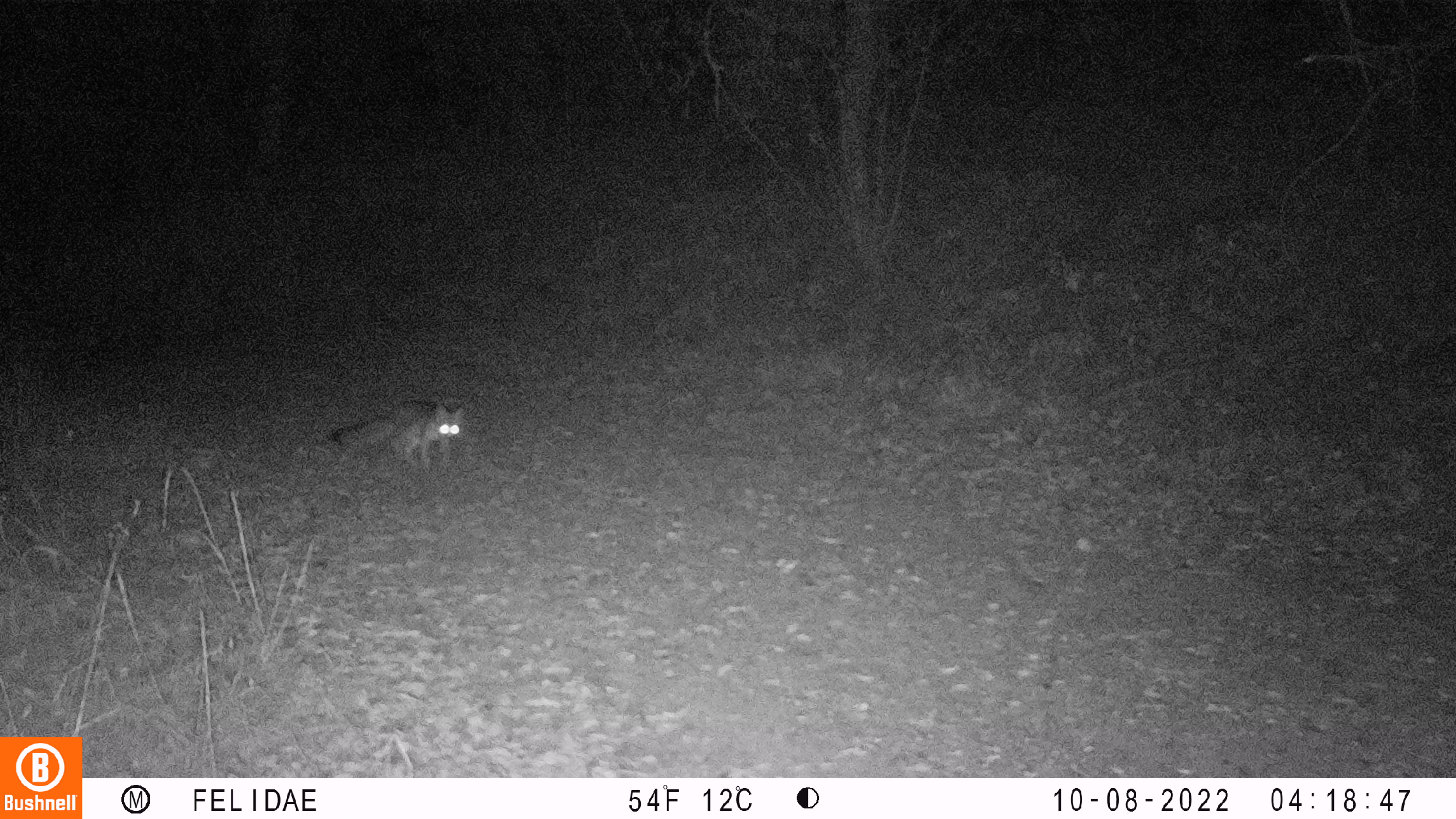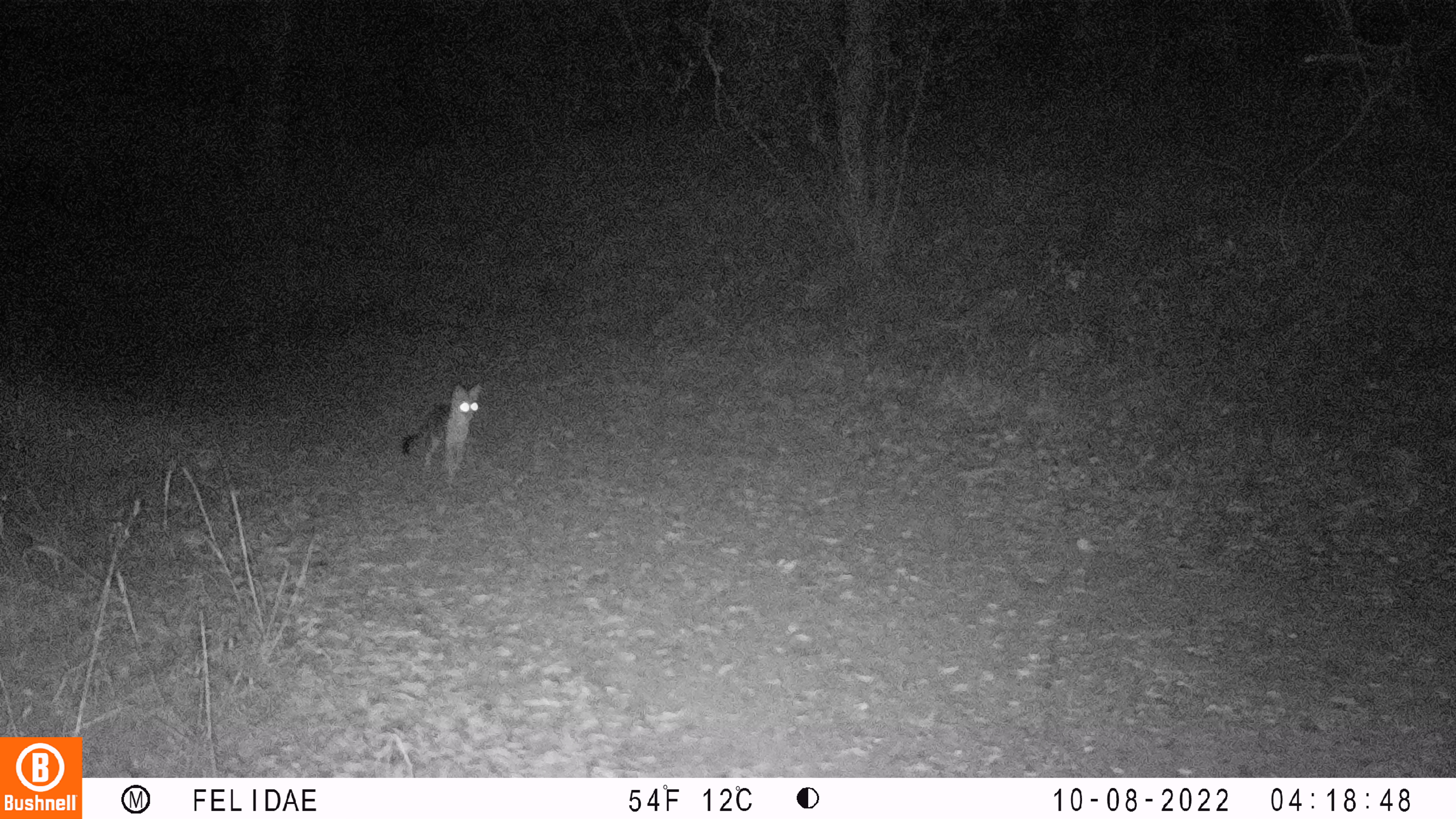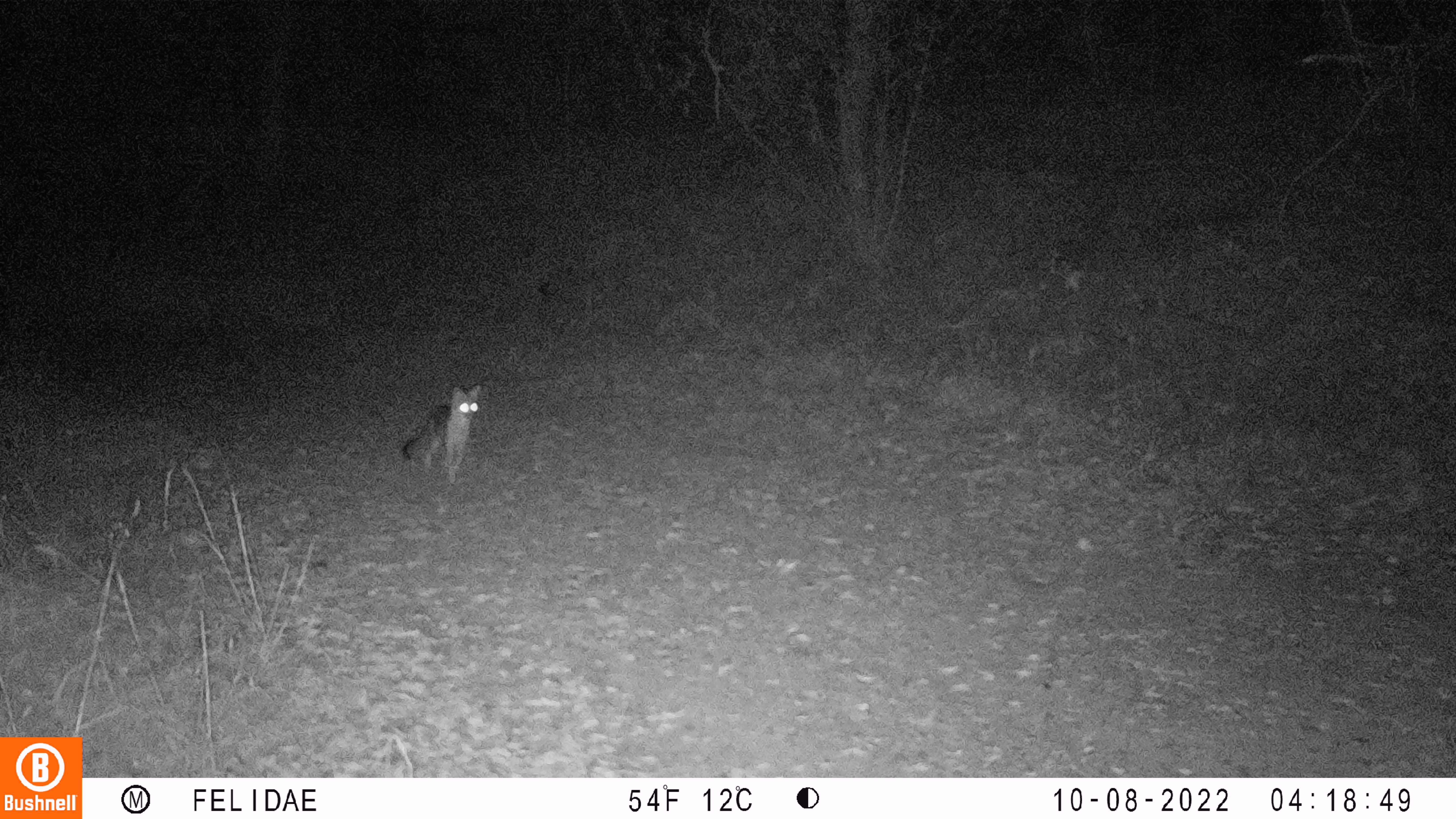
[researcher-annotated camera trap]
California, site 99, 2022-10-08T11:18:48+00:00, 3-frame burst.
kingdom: Animalia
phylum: Chordata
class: Mammalia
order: Carnivora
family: Canidae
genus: Urocyon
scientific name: Urocyon cinereoargenteus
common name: gray fox